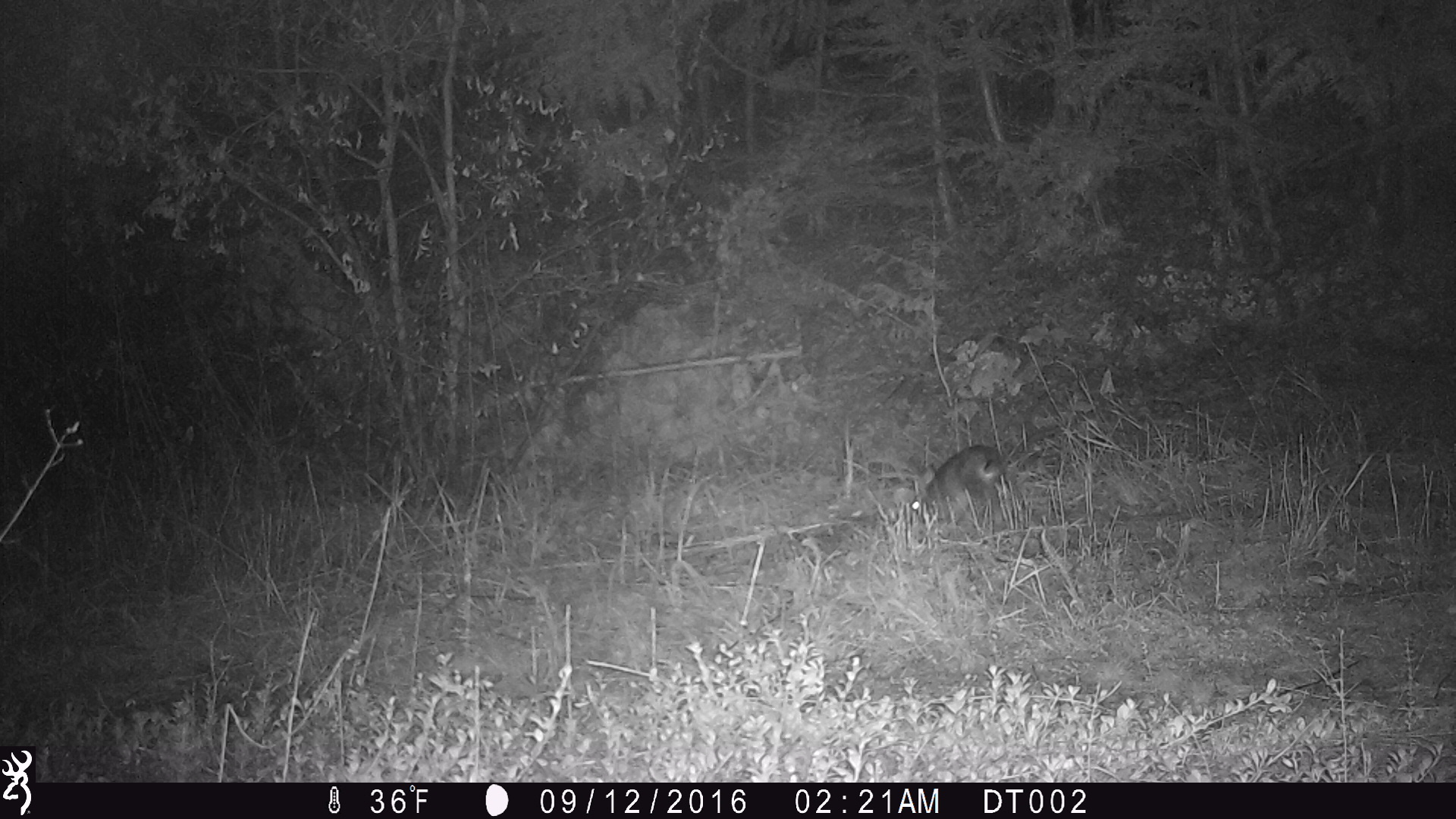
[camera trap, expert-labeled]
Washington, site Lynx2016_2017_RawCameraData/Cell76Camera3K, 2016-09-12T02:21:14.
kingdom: Animalia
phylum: Chordata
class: Mammalia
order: Lagomorpha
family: Leporidae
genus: Lepus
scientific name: Lepus americanus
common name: snowshoe hare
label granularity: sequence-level